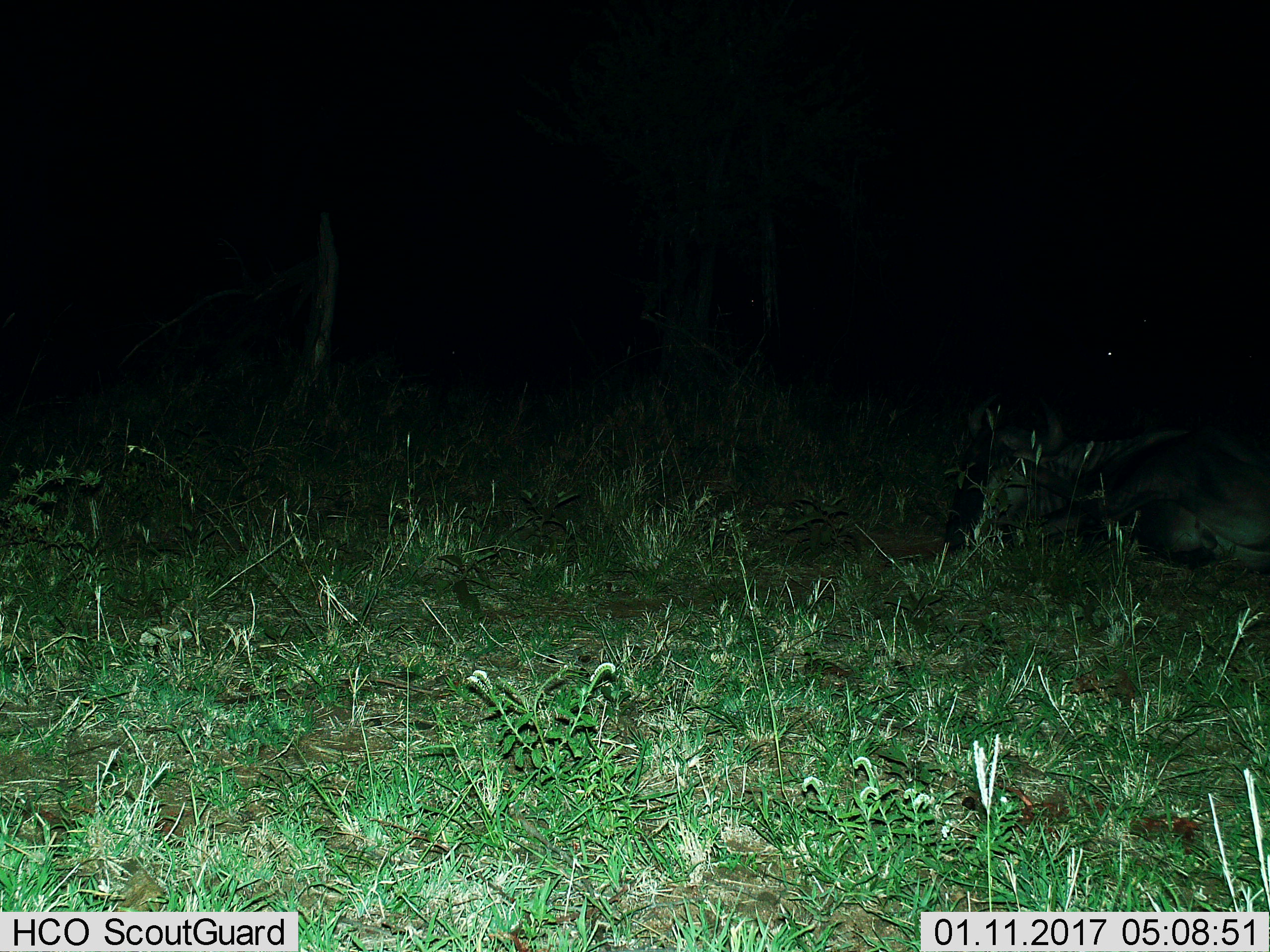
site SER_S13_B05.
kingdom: Animalia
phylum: Chordata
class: Mammalia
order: Artiodactyla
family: Bovidae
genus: Connochaetes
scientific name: Connochaetes taurinus taurinus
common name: blue wildebeest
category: wildebeestblue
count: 1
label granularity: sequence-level